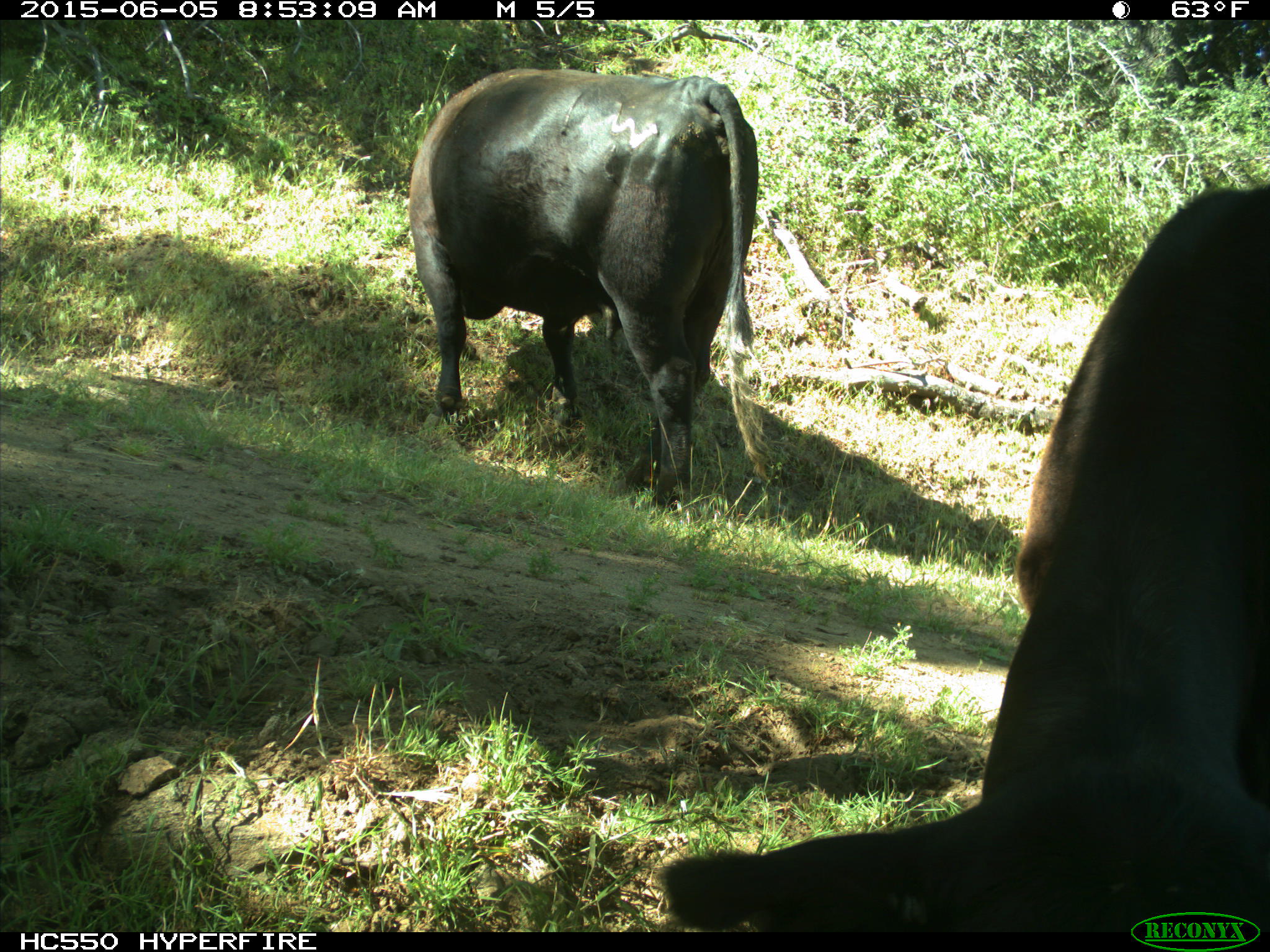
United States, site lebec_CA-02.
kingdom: Animalia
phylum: Chordata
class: Mammalia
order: Artiodactyla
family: Bovidae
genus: Bos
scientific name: Bos taurus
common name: domestic cow